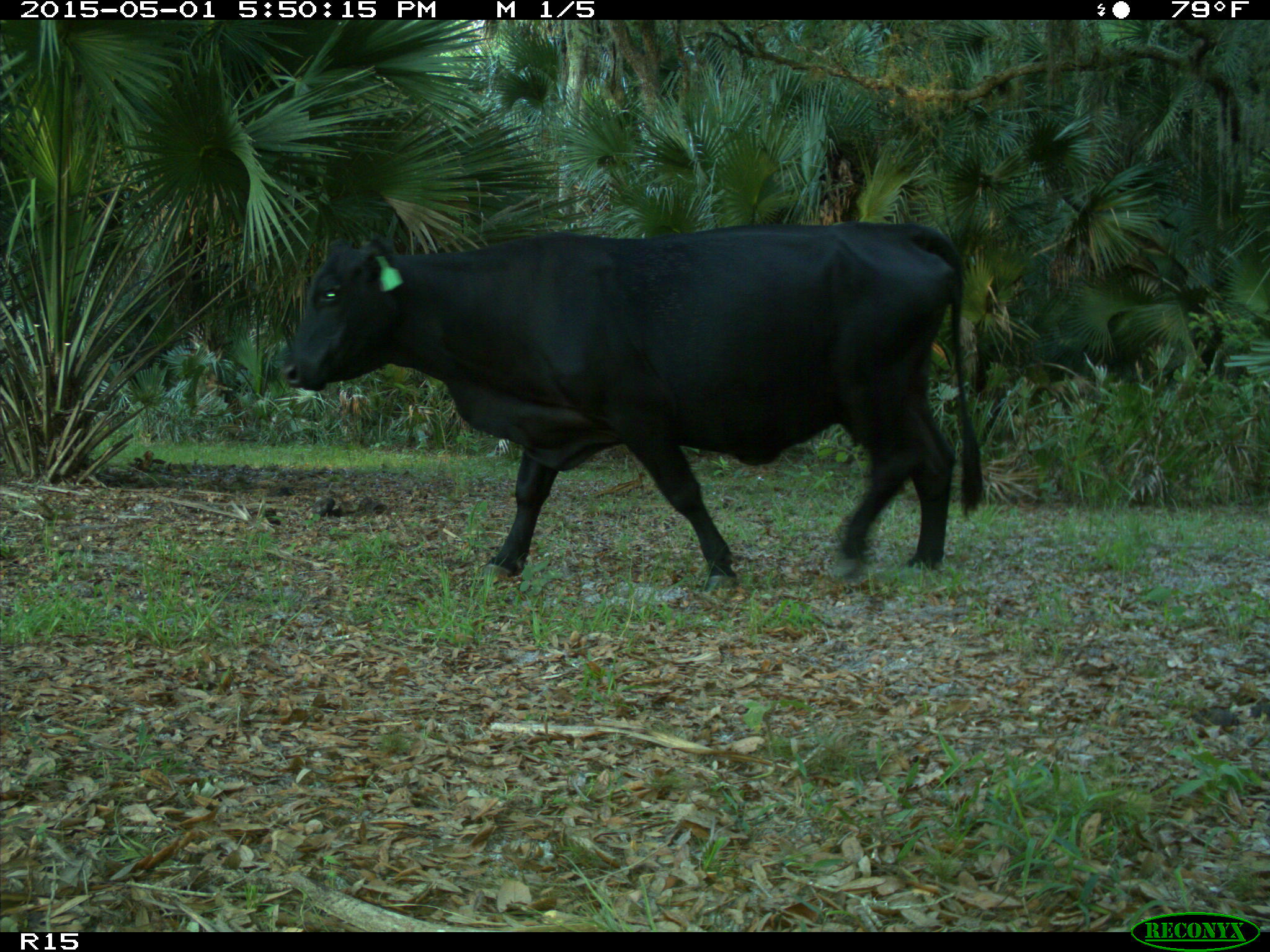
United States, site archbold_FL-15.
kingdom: Animalia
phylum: Chordata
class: Mammalia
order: Artiodactyla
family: Bovidae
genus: Bos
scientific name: Bos taurus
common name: domestic cow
Bos taurus (domestic cow).